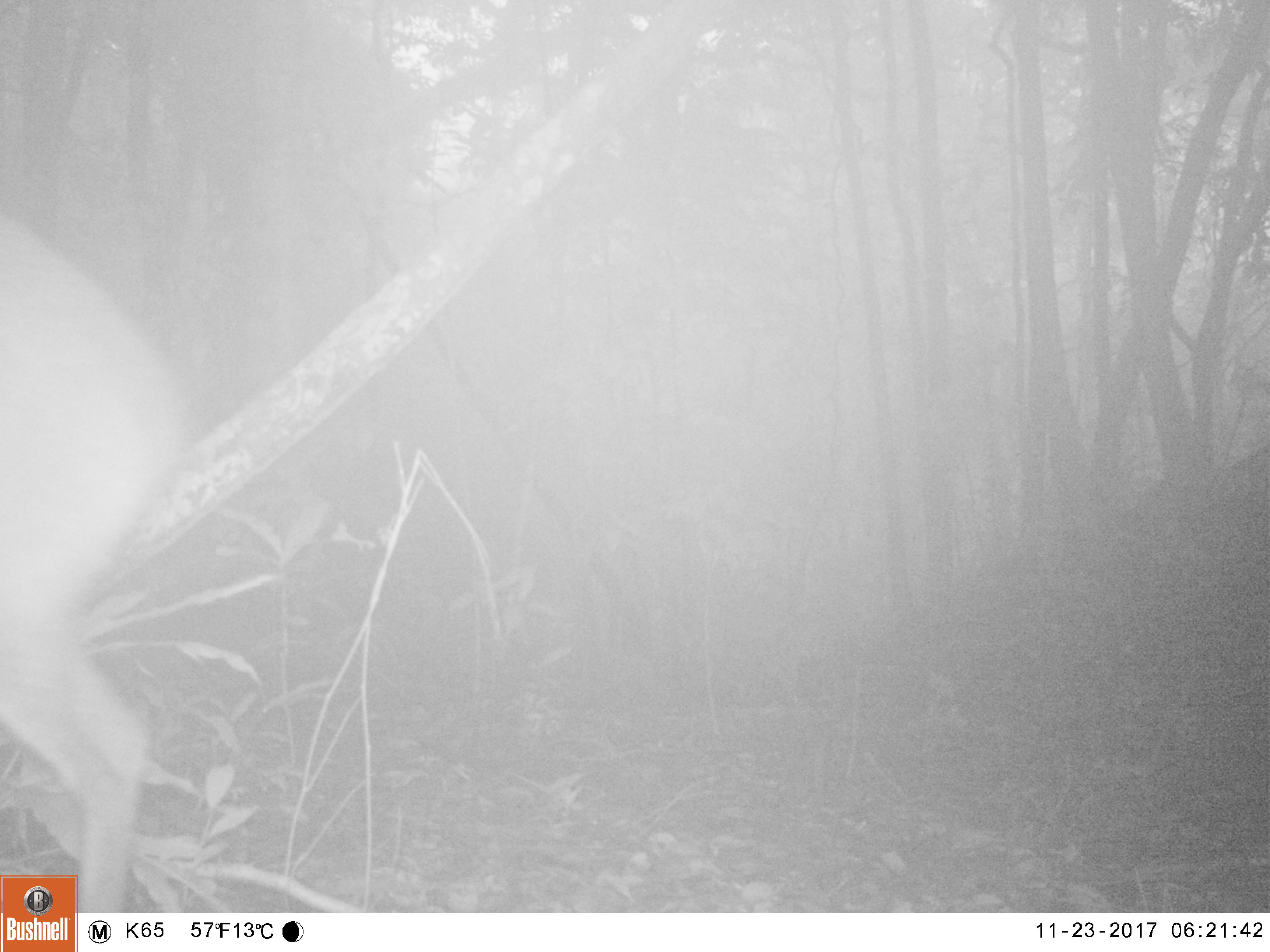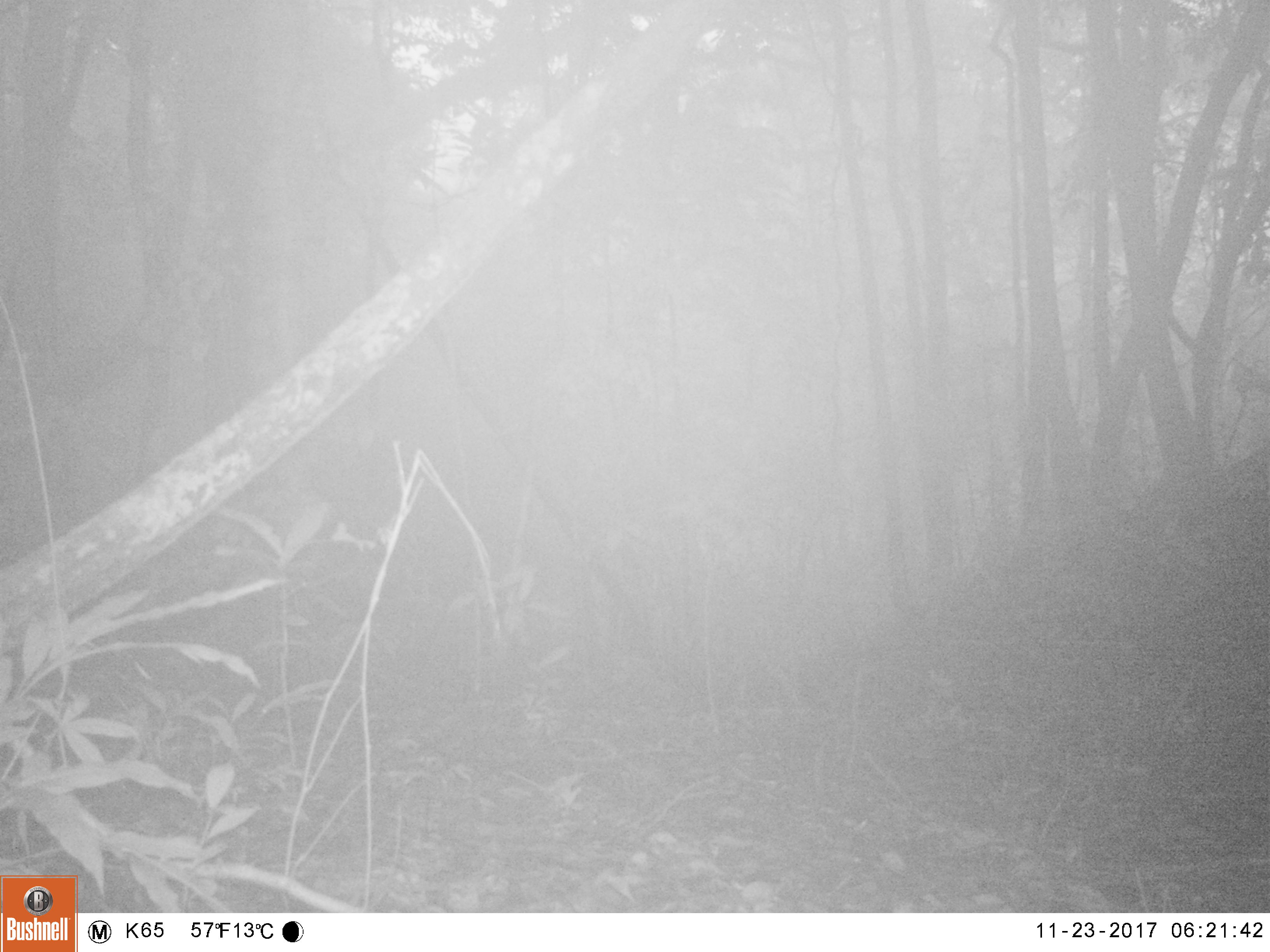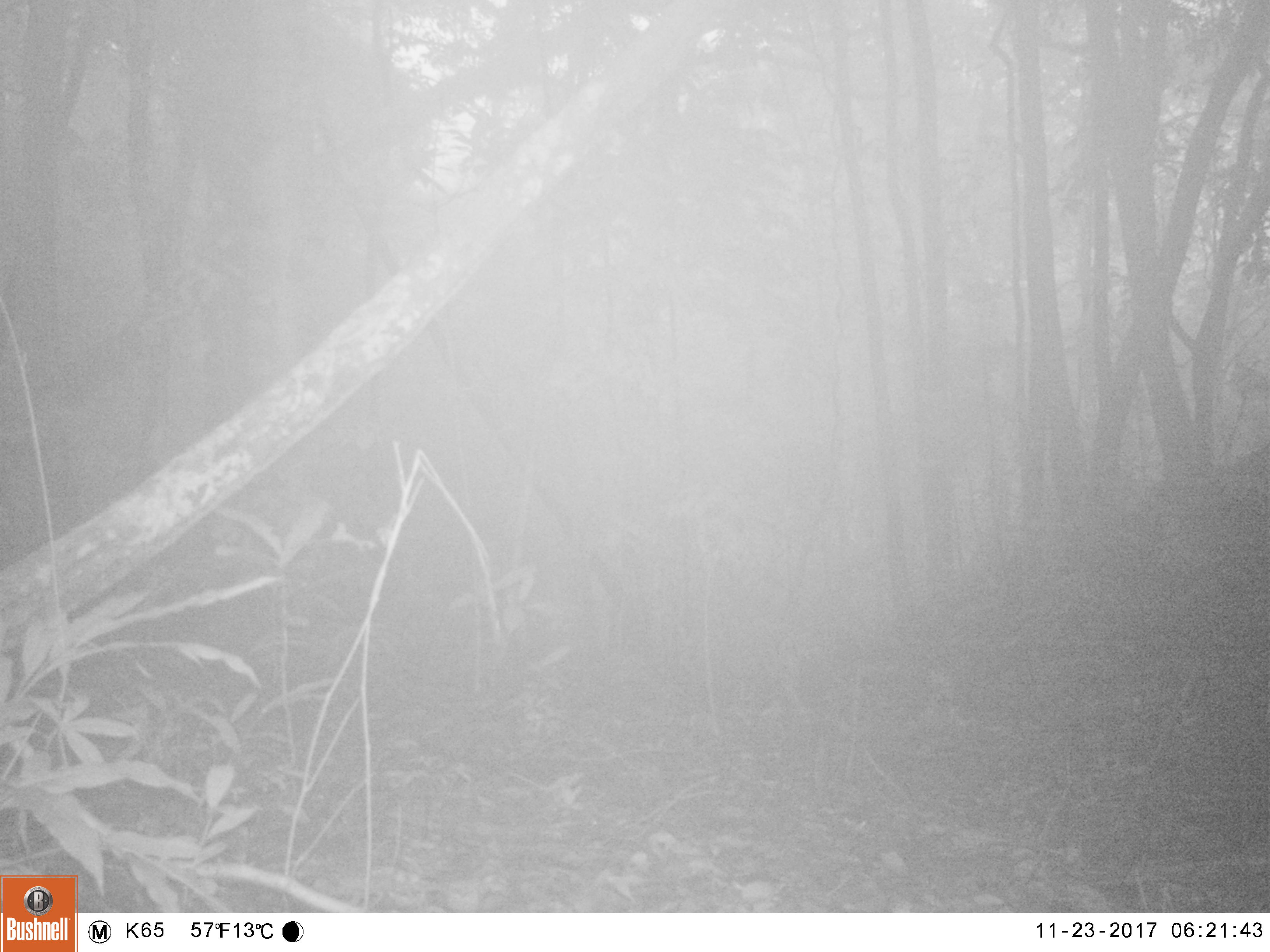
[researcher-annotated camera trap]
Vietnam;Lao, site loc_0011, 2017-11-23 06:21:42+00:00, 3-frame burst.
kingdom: Animalia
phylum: Chordata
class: Mammalia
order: Artiodactyla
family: Cervidae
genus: Muntiacus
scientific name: Muntiacus vuquangensis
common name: large-antlered muntjac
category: large antlered muntjac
Large antlered muntjac (large-antlered muntjac) (Muntiacus vuquangensis). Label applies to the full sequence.